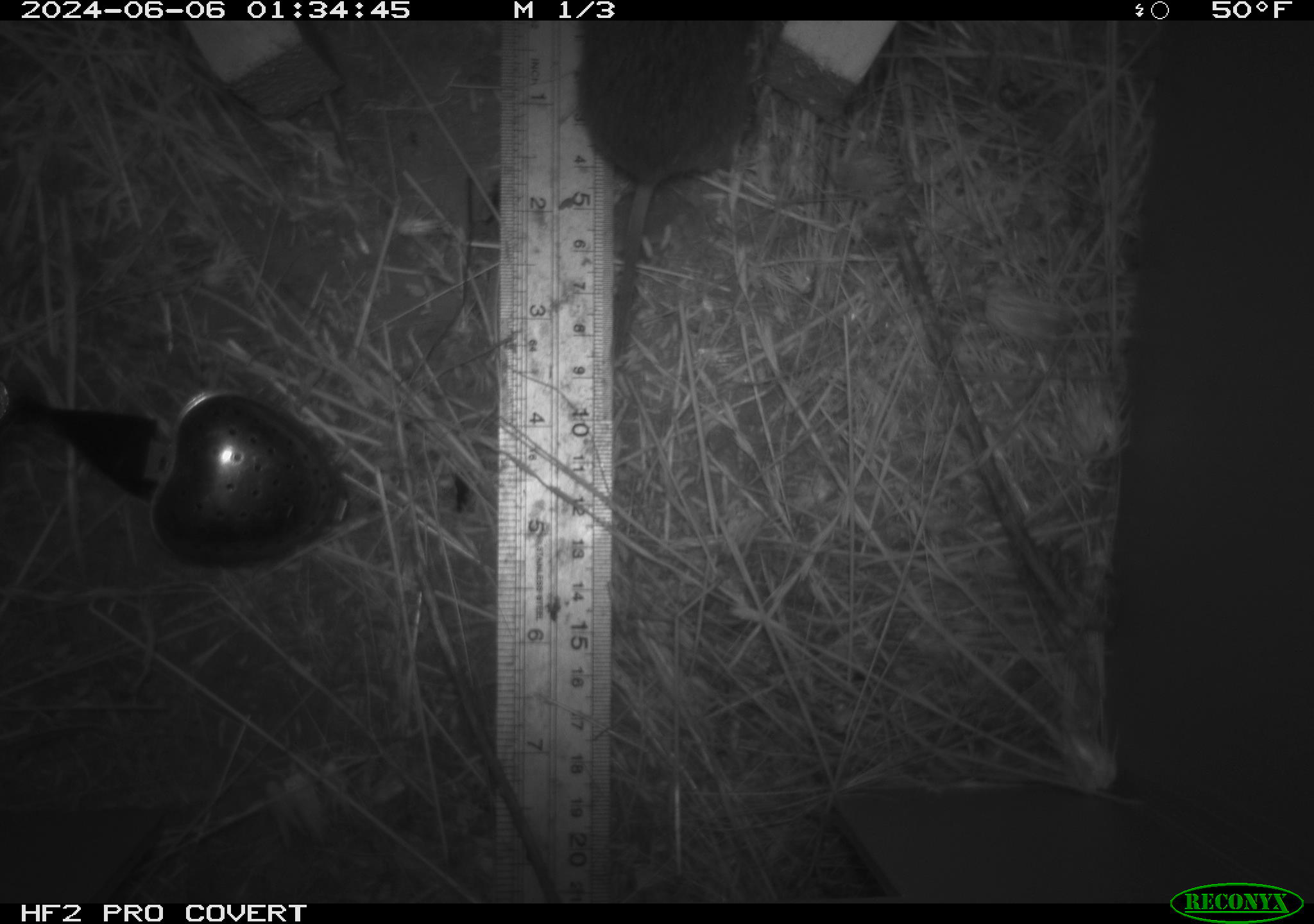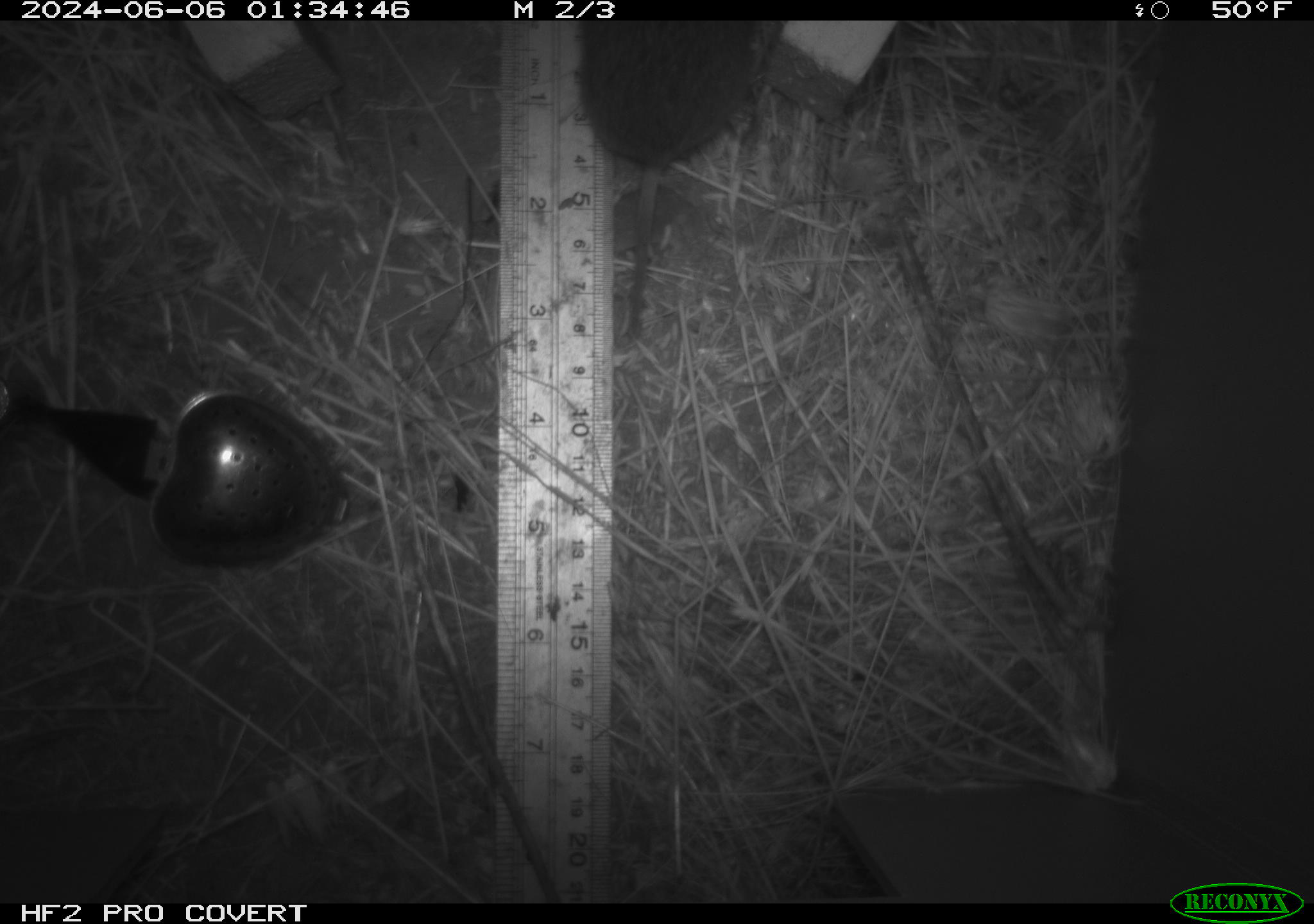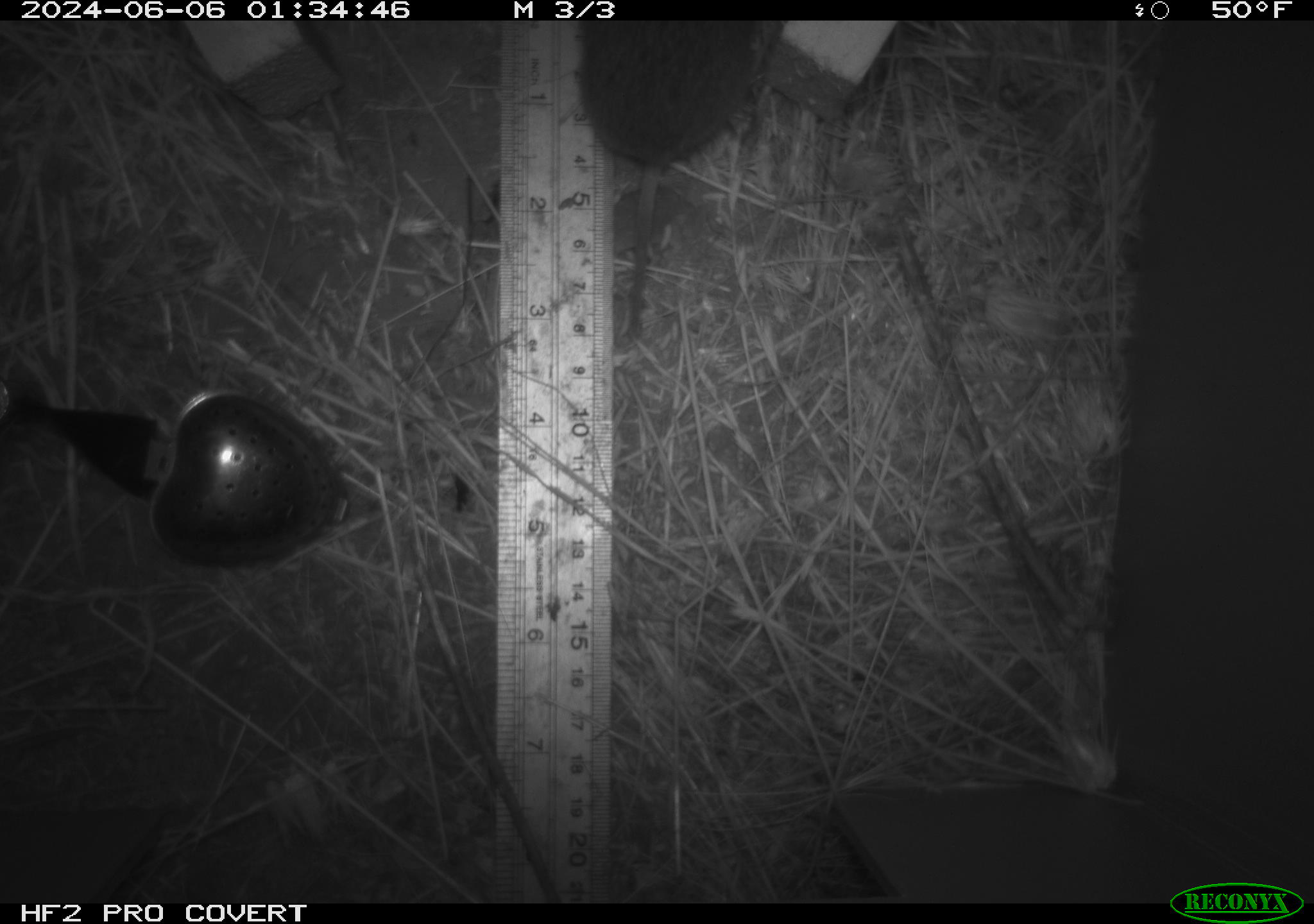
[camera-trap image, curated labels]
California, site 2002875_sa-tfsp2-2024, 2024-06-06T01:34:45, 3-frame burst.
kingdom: Animalia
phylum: Chordata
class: Mammalia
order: Rodentia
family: Cricetidae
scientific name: Arvicolinae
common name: voles, lemmings, and muskrats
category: arvicolinae subfamily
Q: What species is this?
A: Arvicolinae subfamily (voles, lemmings, and muskrats) (Arvicolinae).